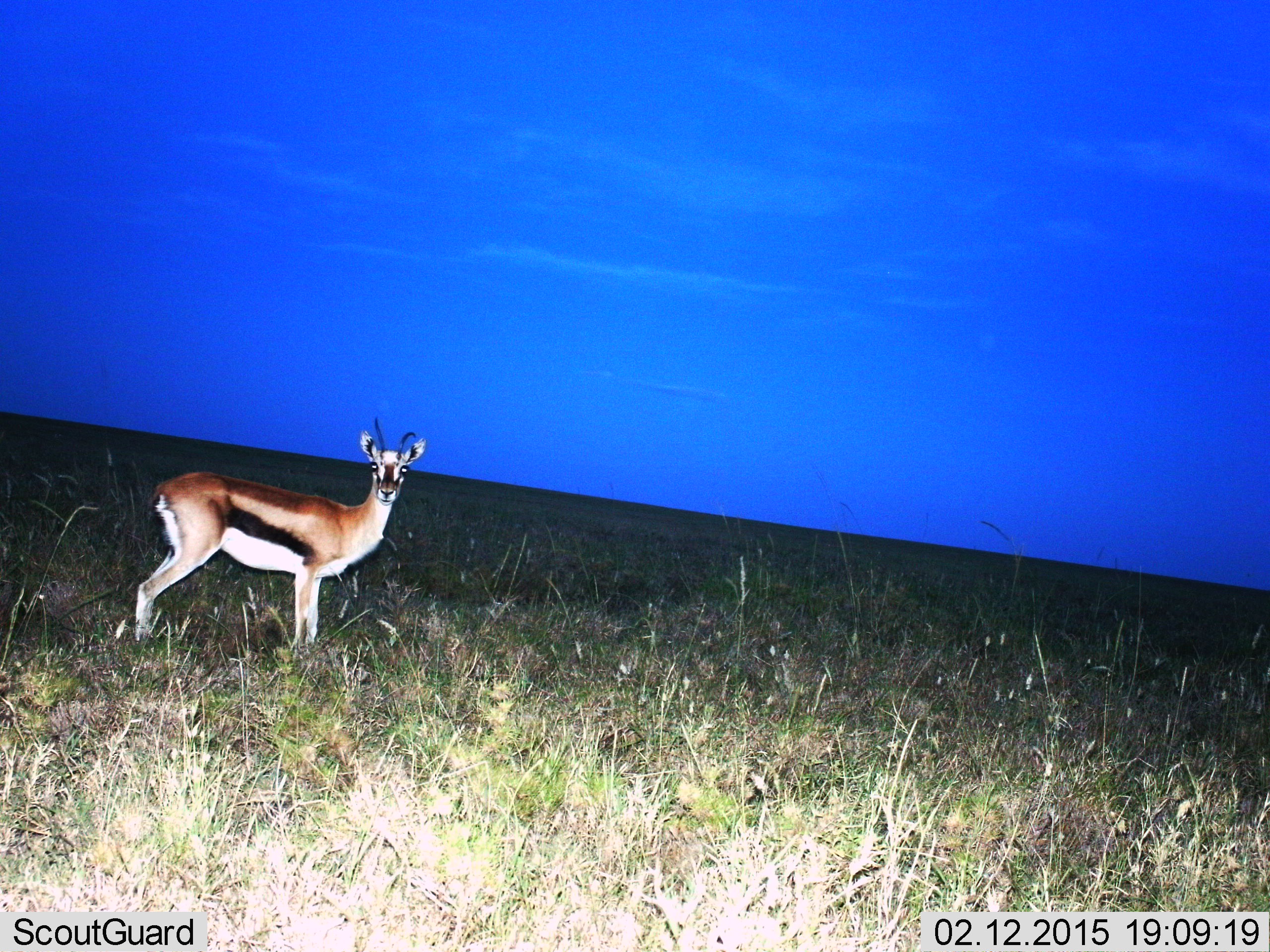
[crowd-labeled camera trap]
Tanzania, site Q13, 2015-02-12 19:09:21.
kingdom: Animalia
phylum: Chordata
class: Mammalia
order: Artiodactyla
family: Bovidae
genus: Eudorcas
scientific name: Eudorcas thomsonii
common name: thomson's gazelle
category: gazellethomsons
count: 1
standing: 100%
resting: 0%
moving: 0%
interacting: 10%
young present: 0%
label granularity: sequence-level